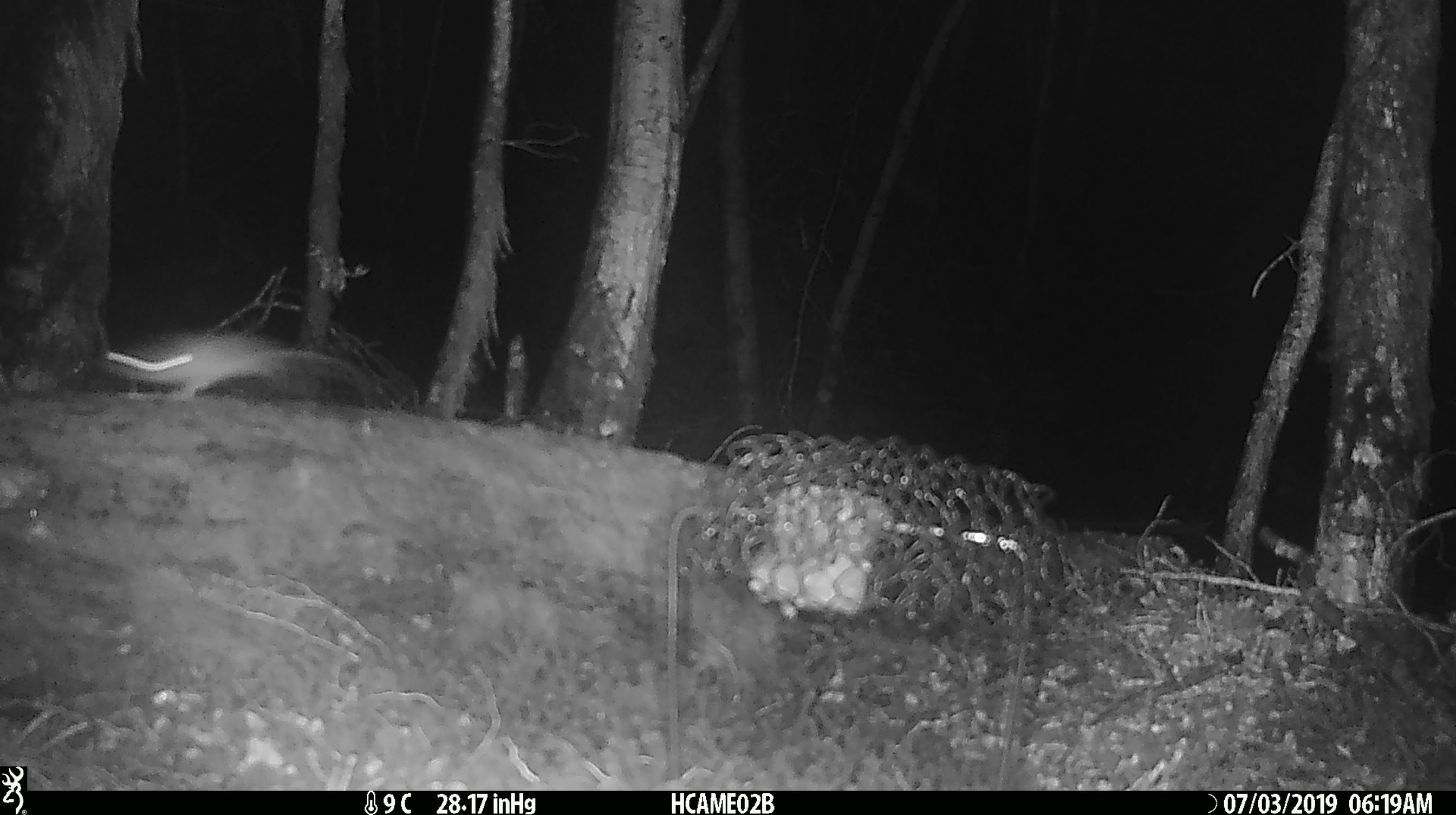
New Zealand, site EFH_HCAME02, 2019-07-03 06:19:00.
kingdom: Animalia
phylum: Chordata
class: Mammalia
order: Rodentia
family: Muridae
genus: Mus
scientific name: Mus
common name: mouse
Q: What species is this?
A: Mouse (Mus).